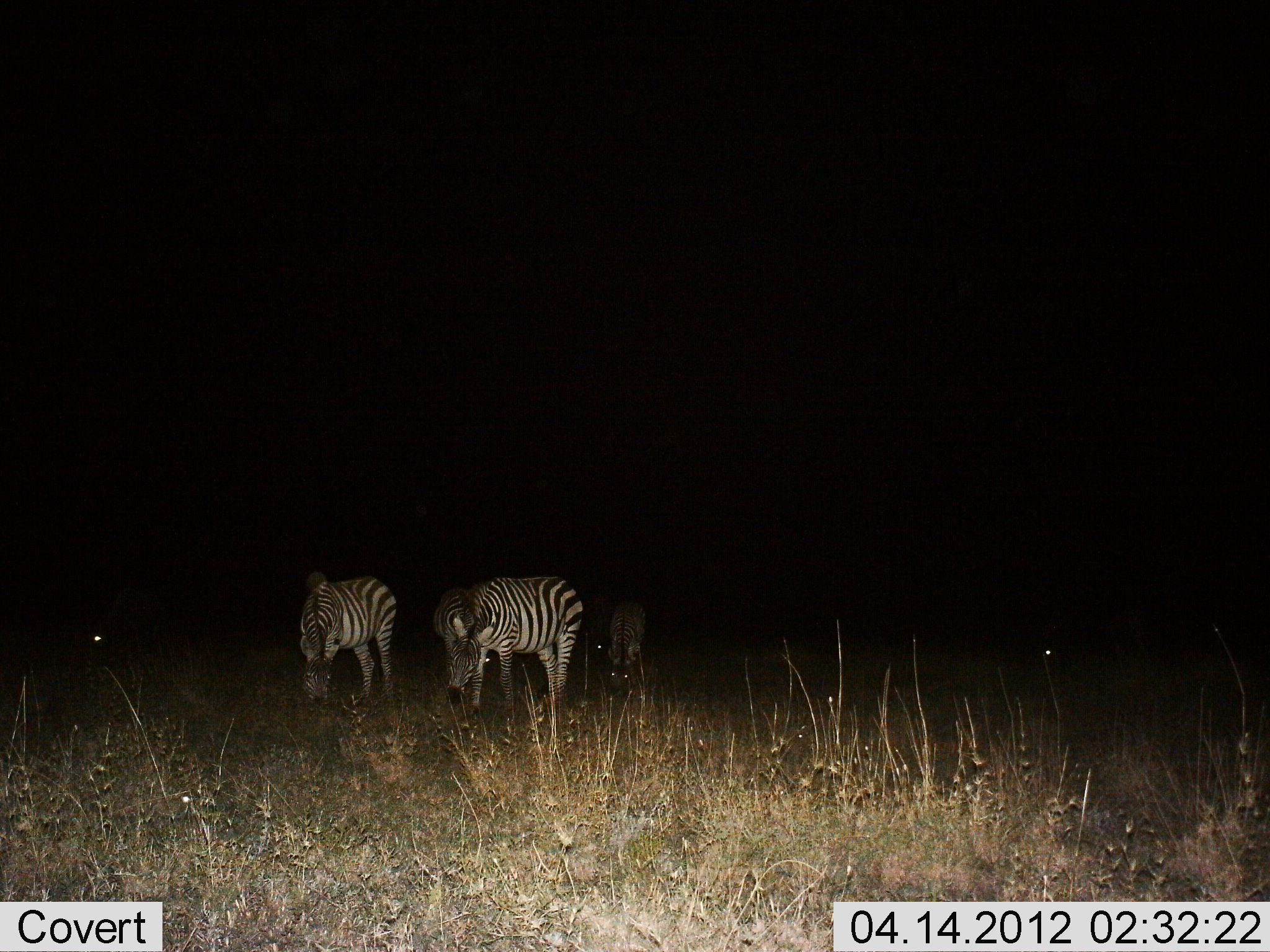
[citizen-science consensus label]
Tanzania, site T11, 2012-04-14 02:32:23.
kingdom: Animalia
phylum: Chordata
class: Mammalia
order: Perissodactyla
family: Equidae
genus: Equus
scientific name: Equus quagga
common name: plains zebra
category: zebra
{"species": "zebra (plains zebra) (Equus quagga)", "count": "3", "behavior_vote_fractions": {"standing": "33%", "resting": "0%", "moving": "0%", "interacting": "0%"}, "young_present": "24%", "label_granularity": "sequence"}